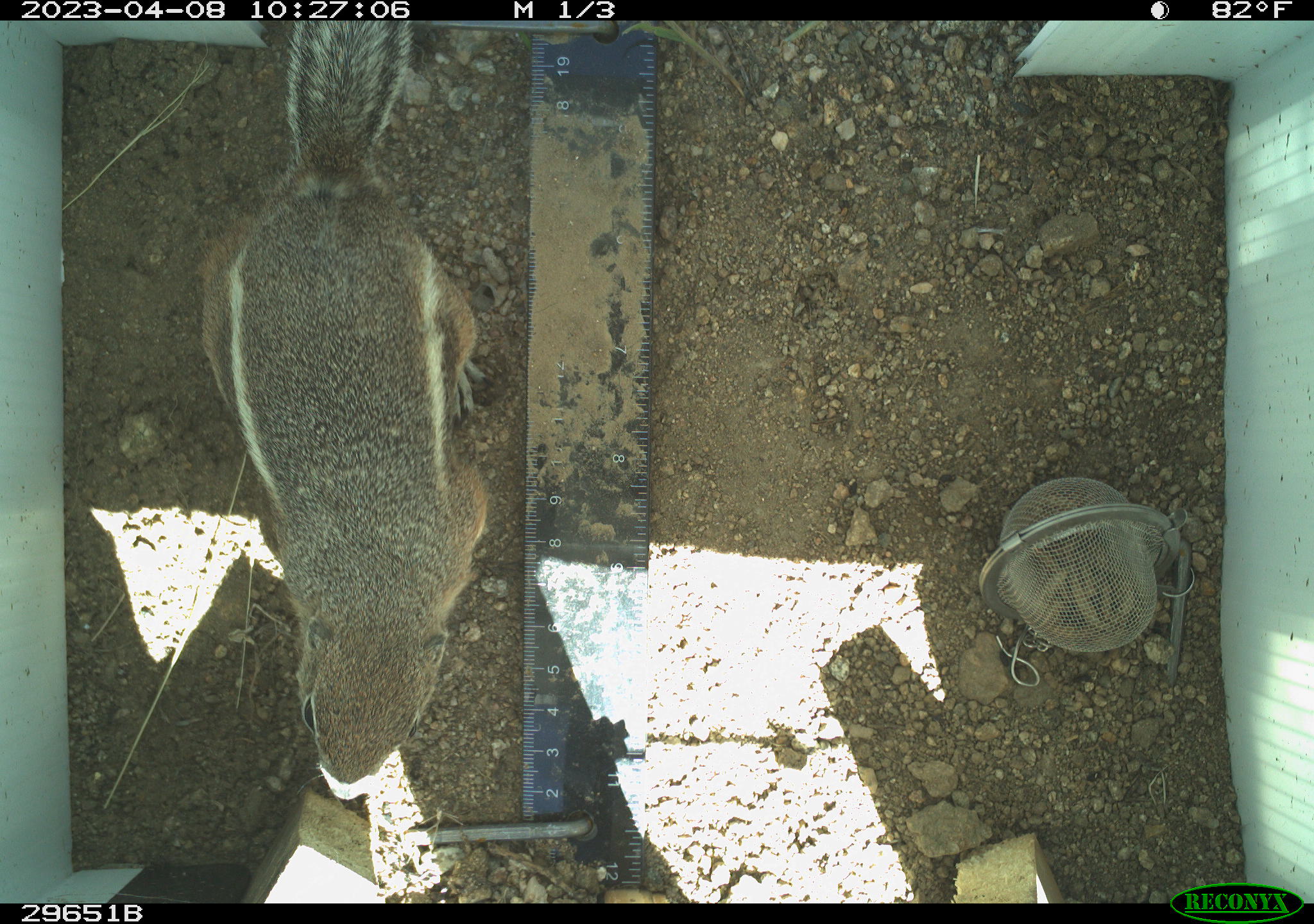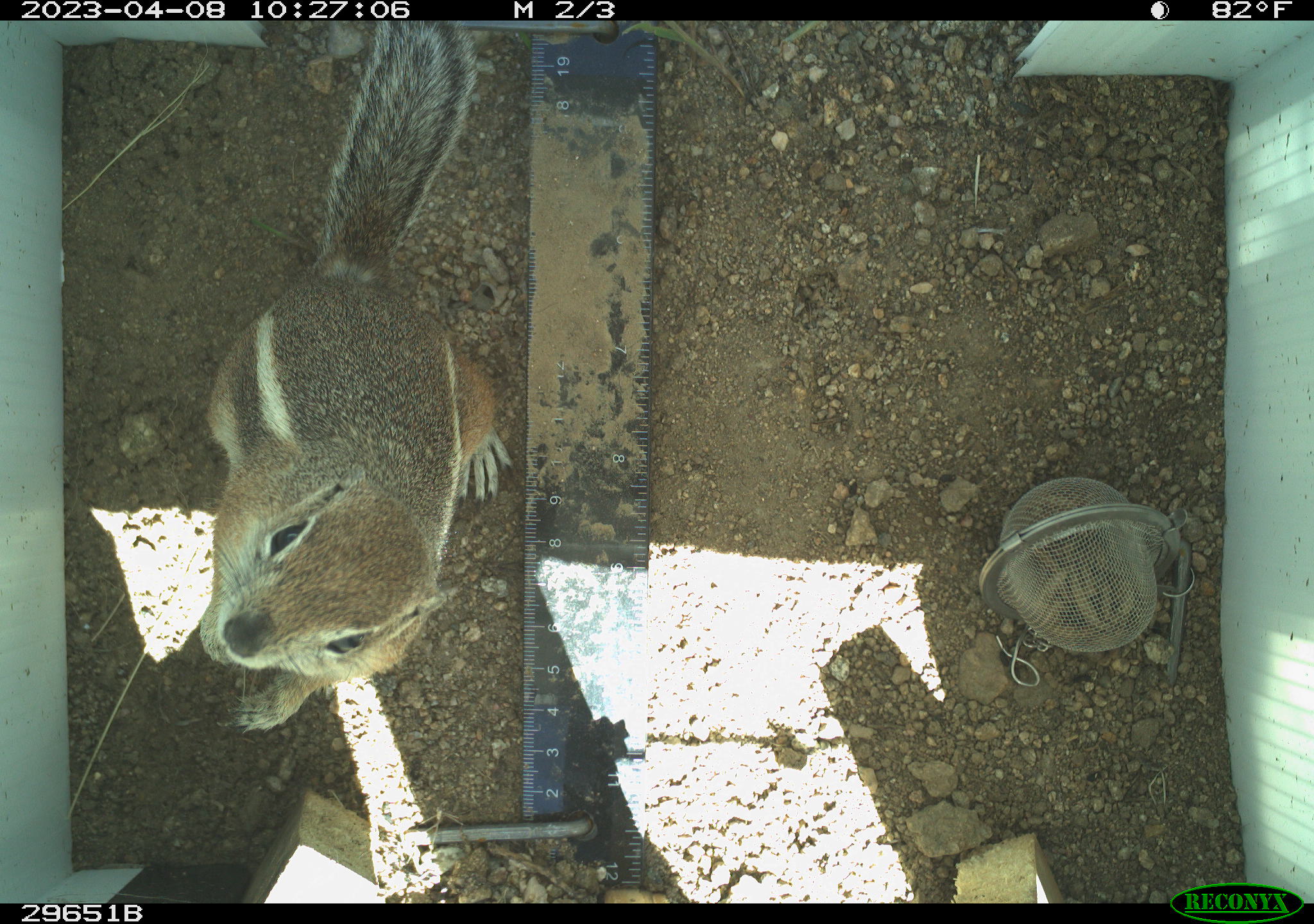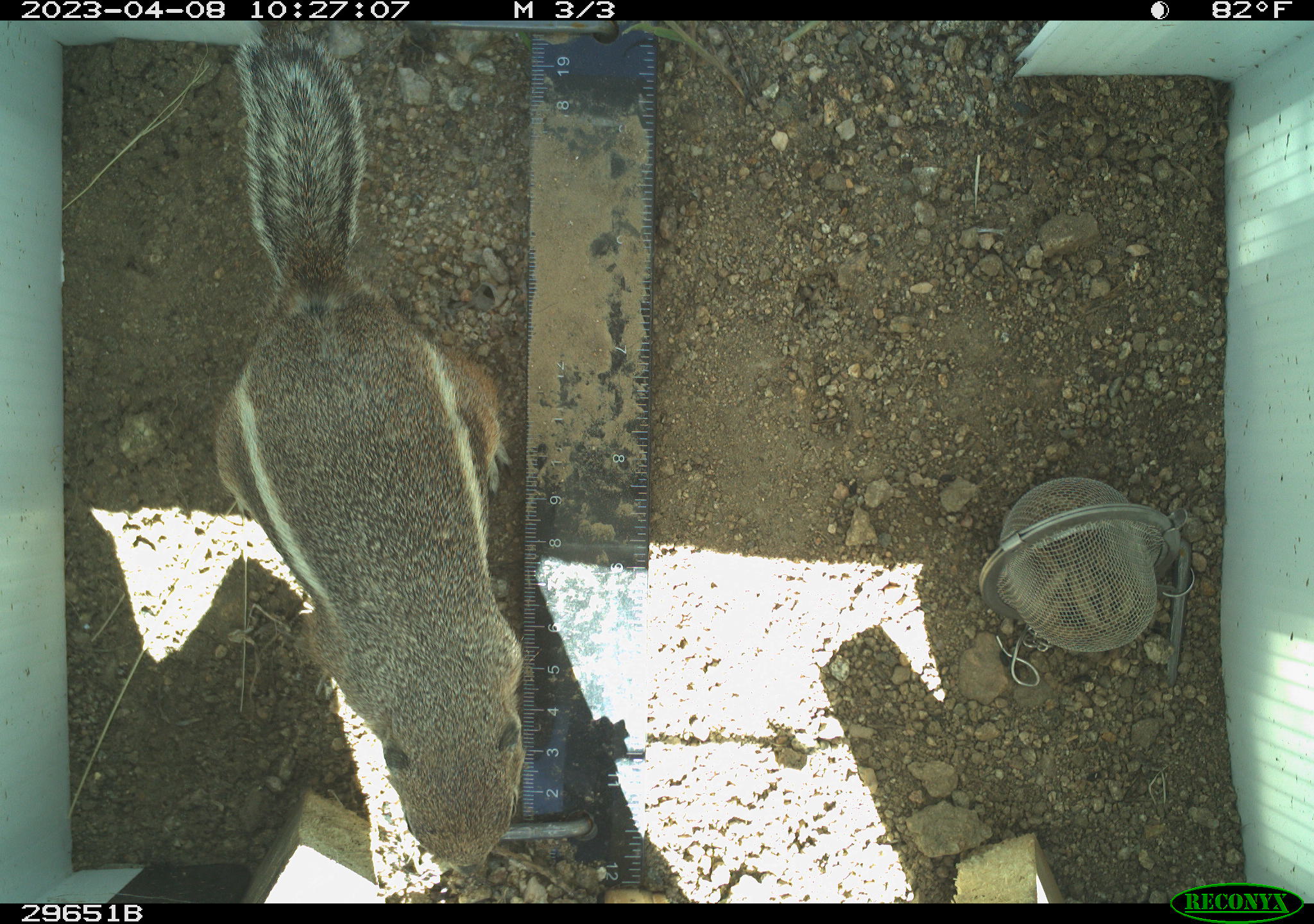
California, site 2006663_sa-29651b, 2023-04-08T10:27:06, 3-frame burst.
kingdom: Animalia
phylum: Chordata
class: Mammalia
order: Rodentia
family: Sciuridae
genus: Ammospermophilus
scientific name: Ammospermophilus leucurus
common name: white-tailed antelope squirrel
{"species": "white-tailed antelope squirrel (Ammospermophilus leucurus)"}